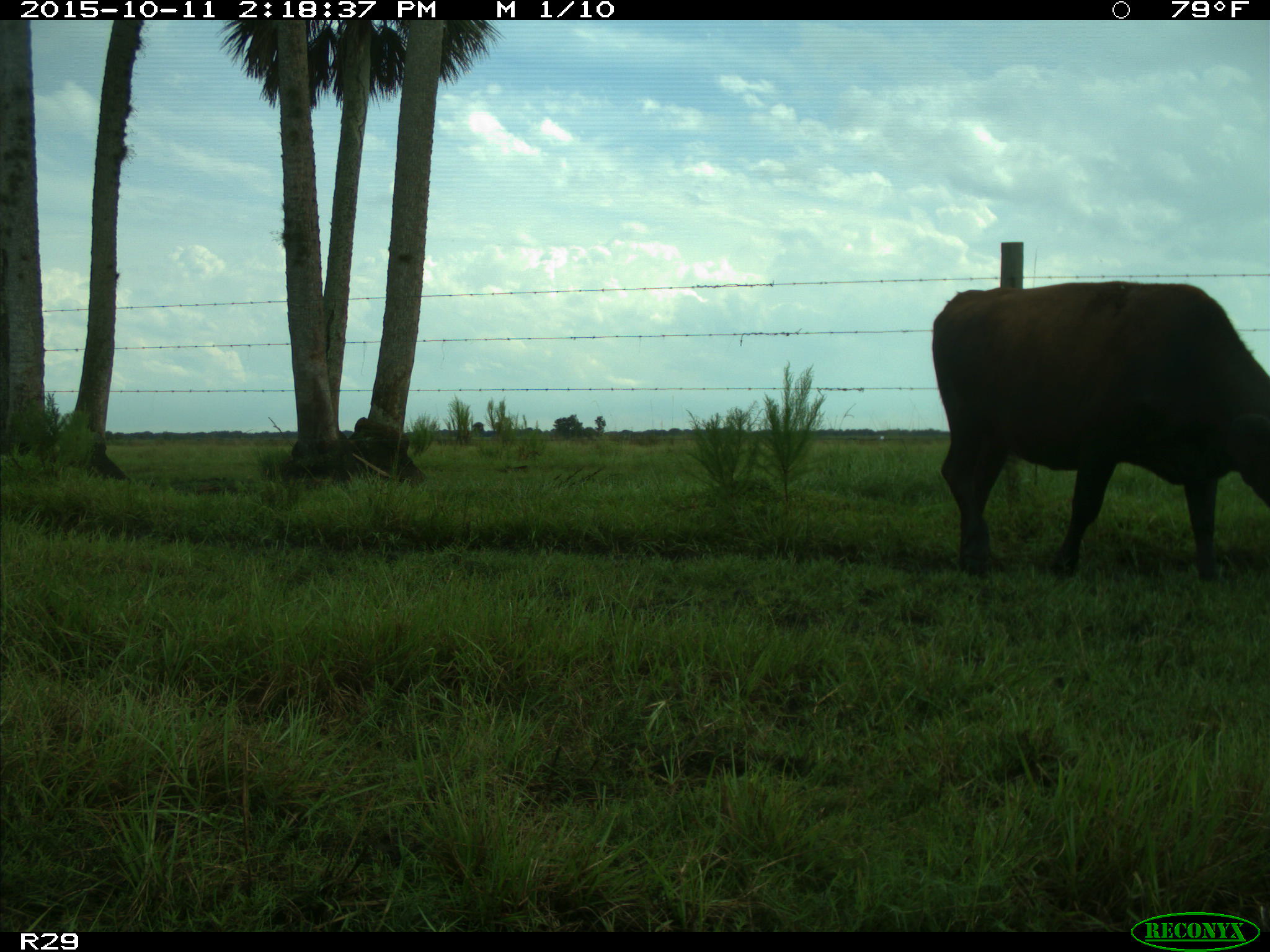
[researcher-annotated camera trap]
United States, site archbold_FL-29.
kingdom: Animalia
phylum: Chordata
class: Mammalia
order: Artiodactyla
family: Bovidae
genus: Bos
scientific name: Bos taurus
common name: domestic cow